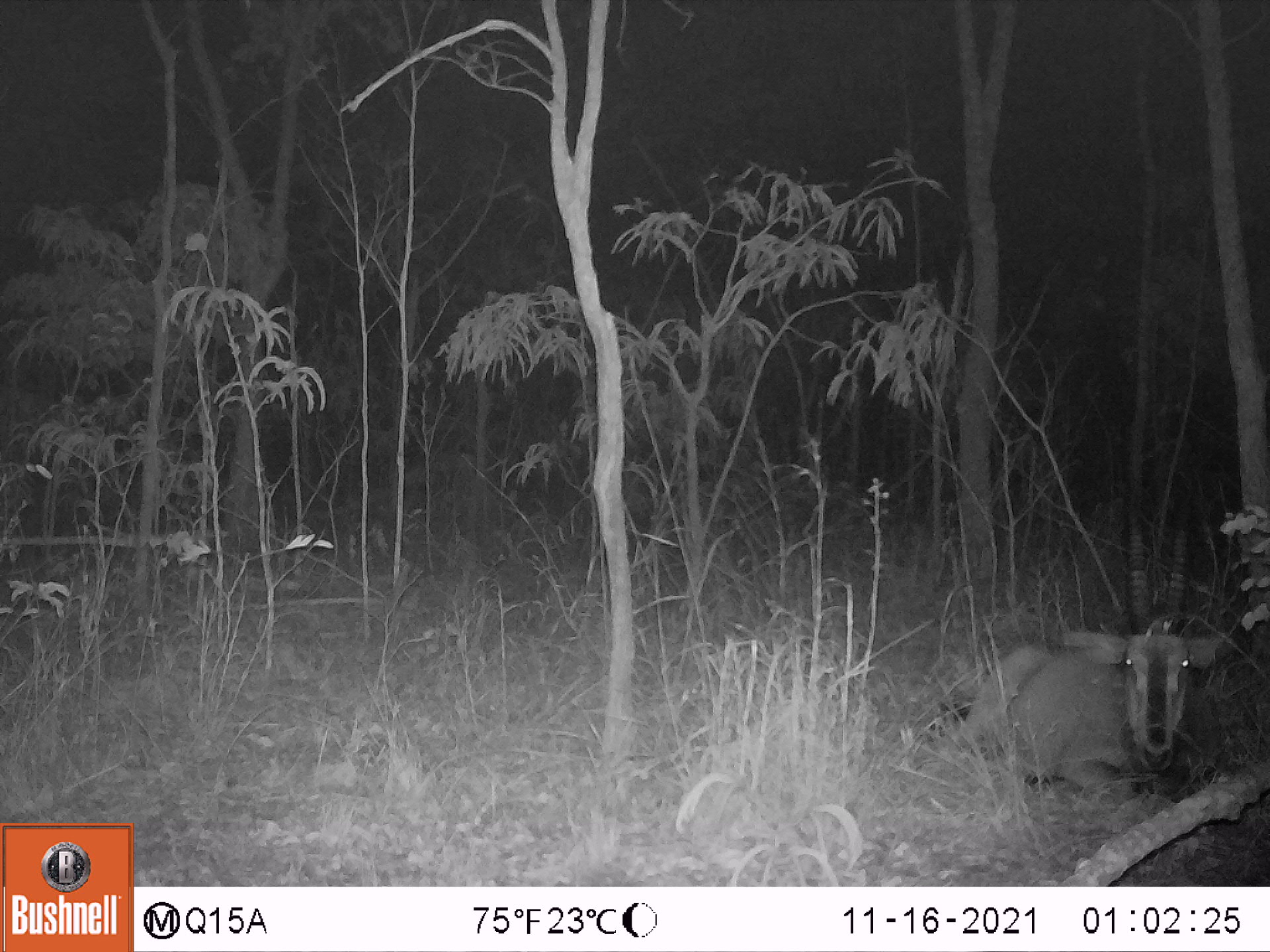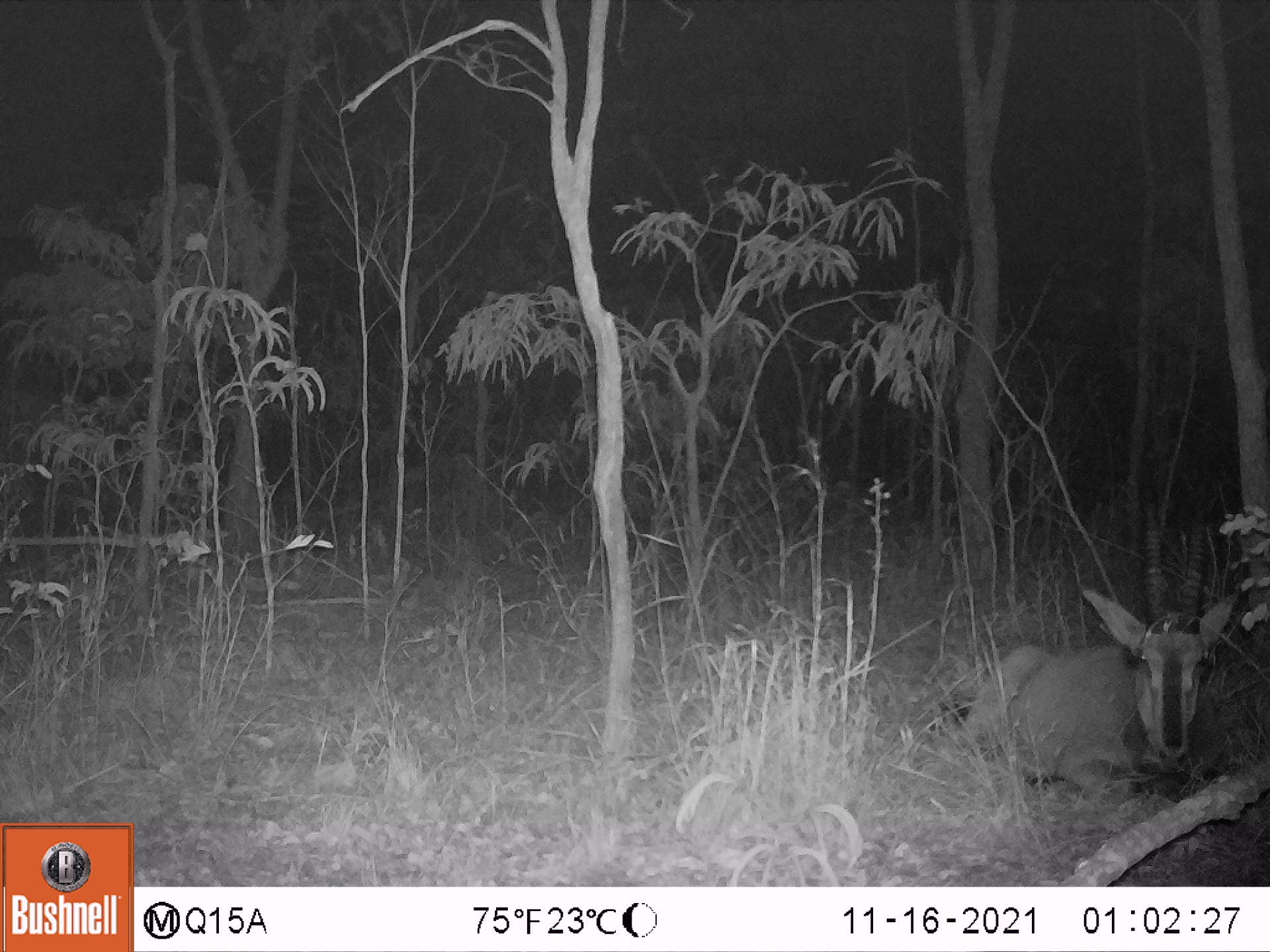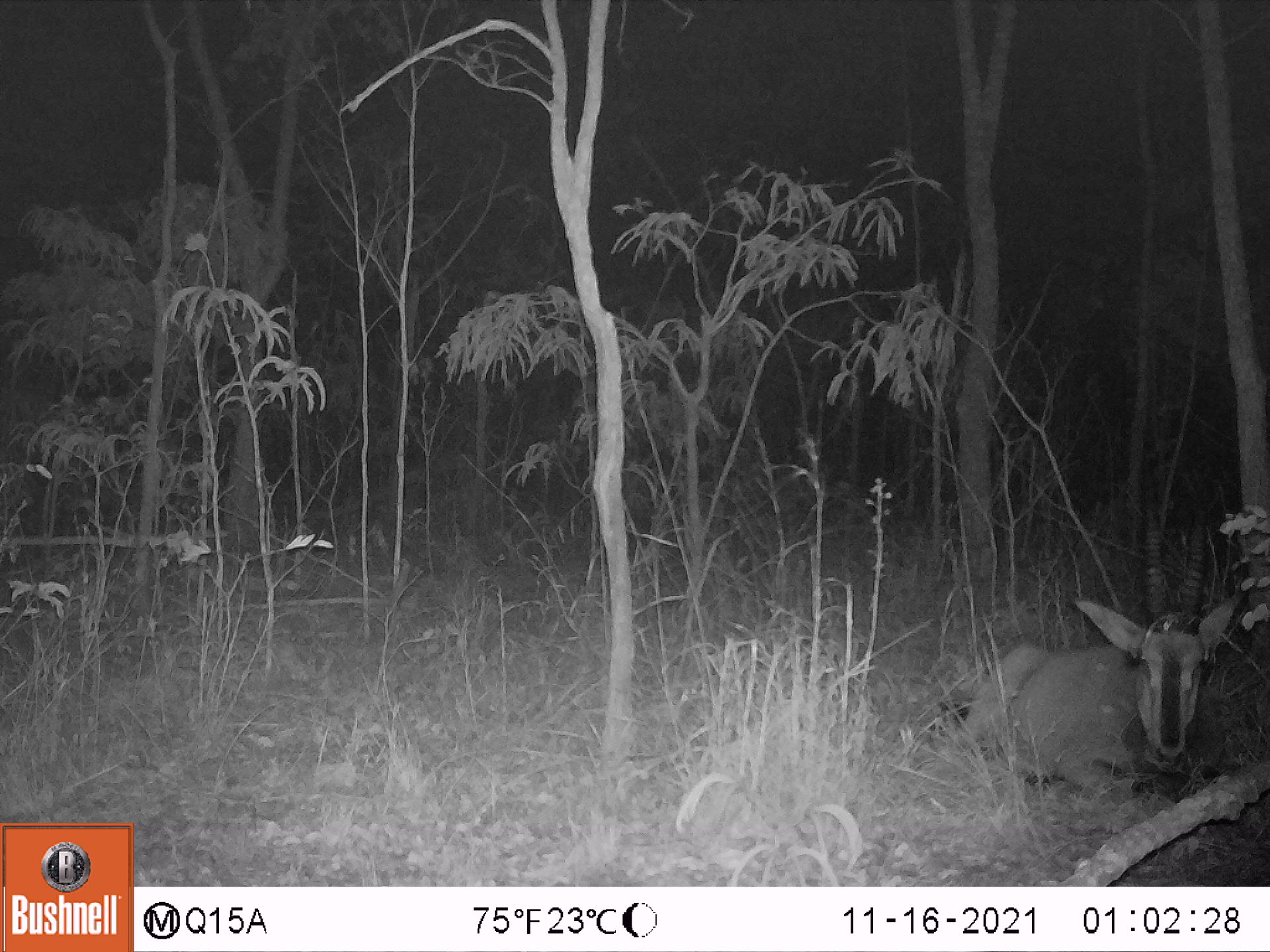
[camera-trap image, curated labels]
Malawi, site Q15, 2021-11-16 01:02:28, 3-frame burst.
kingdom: Animalia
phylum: Chordata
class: Mammalia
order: Artiodactyla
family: Bovidae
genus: Hippotragus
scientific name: Hippotragus niger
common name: sable antelope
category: sable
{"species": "sable (sable antelope) (Hippotragus niger)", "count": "1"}